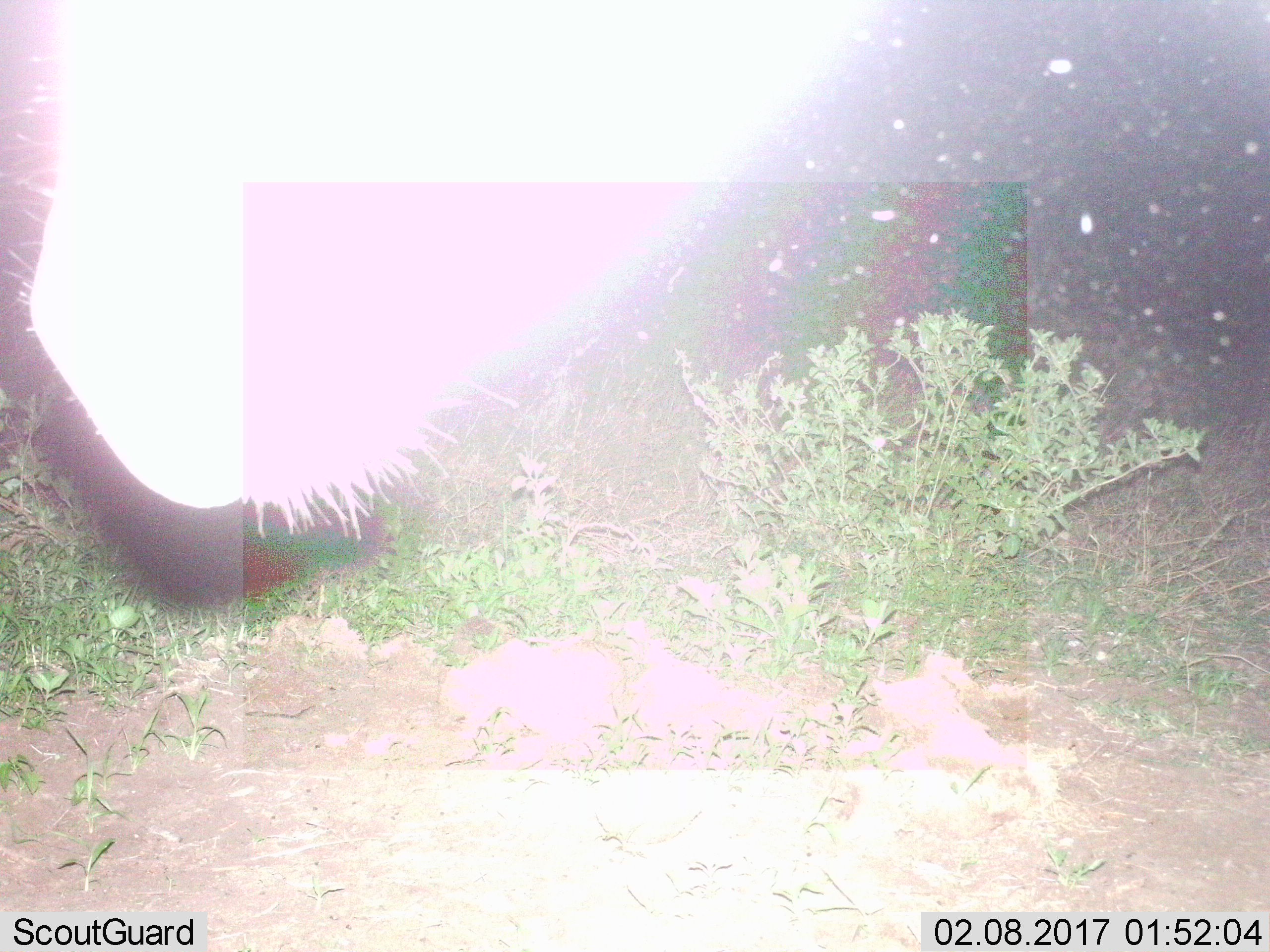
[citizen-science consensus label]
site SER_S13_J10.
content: unidentified animal